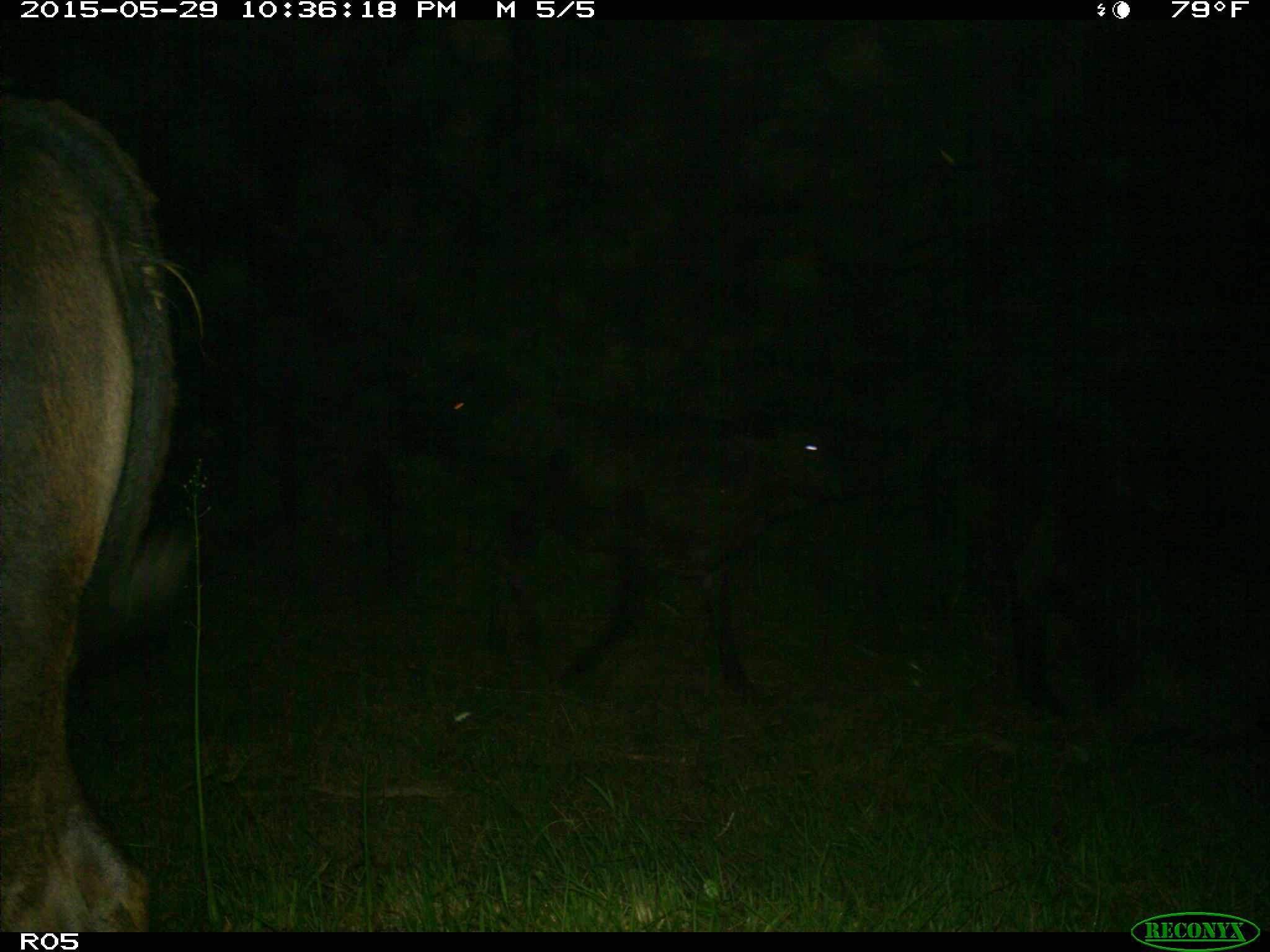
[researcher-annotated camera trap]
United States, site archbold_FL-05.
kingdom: Animalia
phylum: Chordata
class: Mammalia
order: Artiodactyla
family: Bovidae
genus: Bos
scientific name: Bos taurus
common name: domestic cow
Bos taurus (domestic cow).